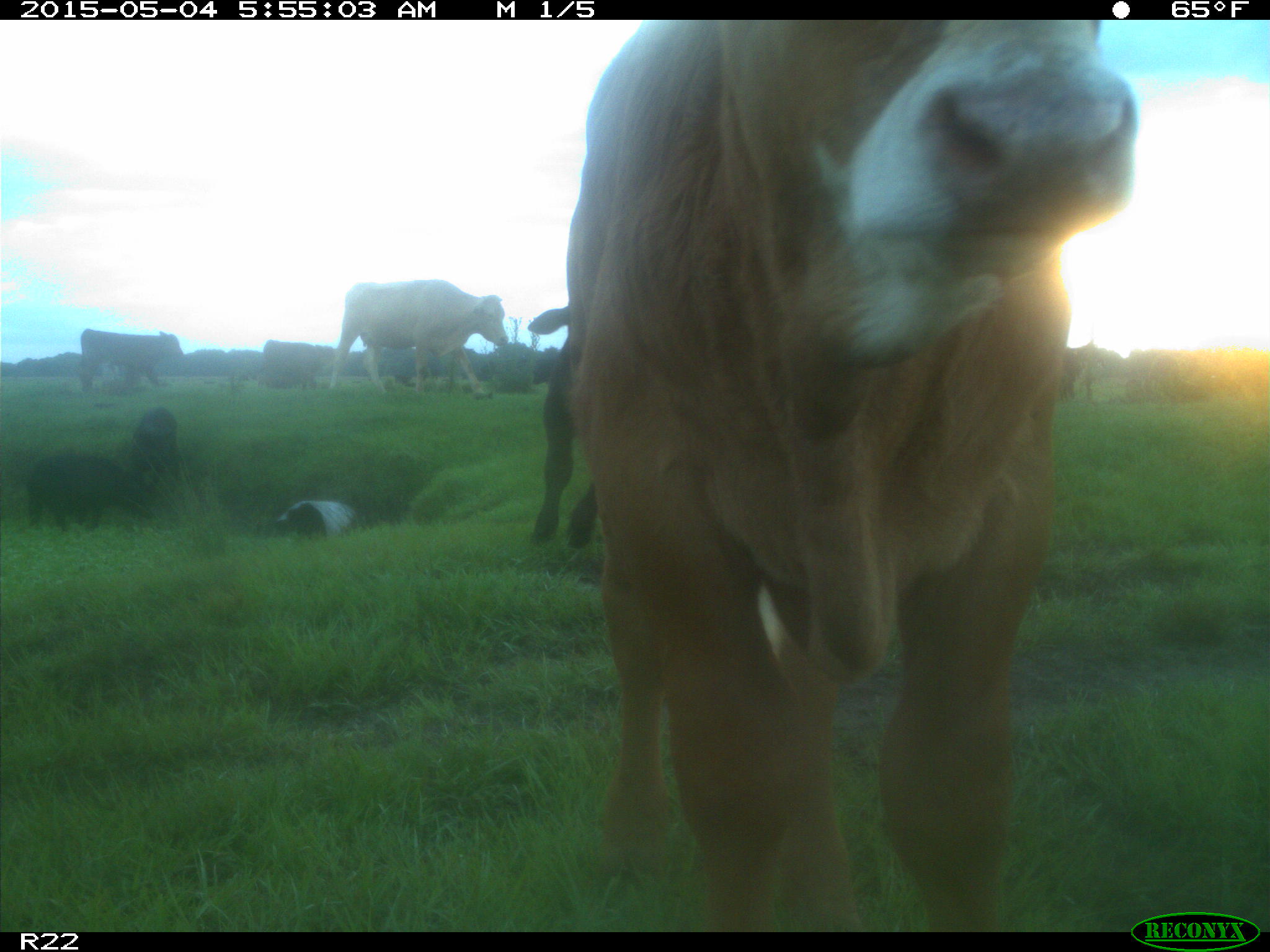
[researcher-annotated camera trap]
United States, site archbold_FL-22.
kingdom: Animalia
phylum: Chordata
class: Mammalia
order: Artiodactyla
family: Bovidae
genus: Bos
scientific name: Bos taurus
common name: domestic cow